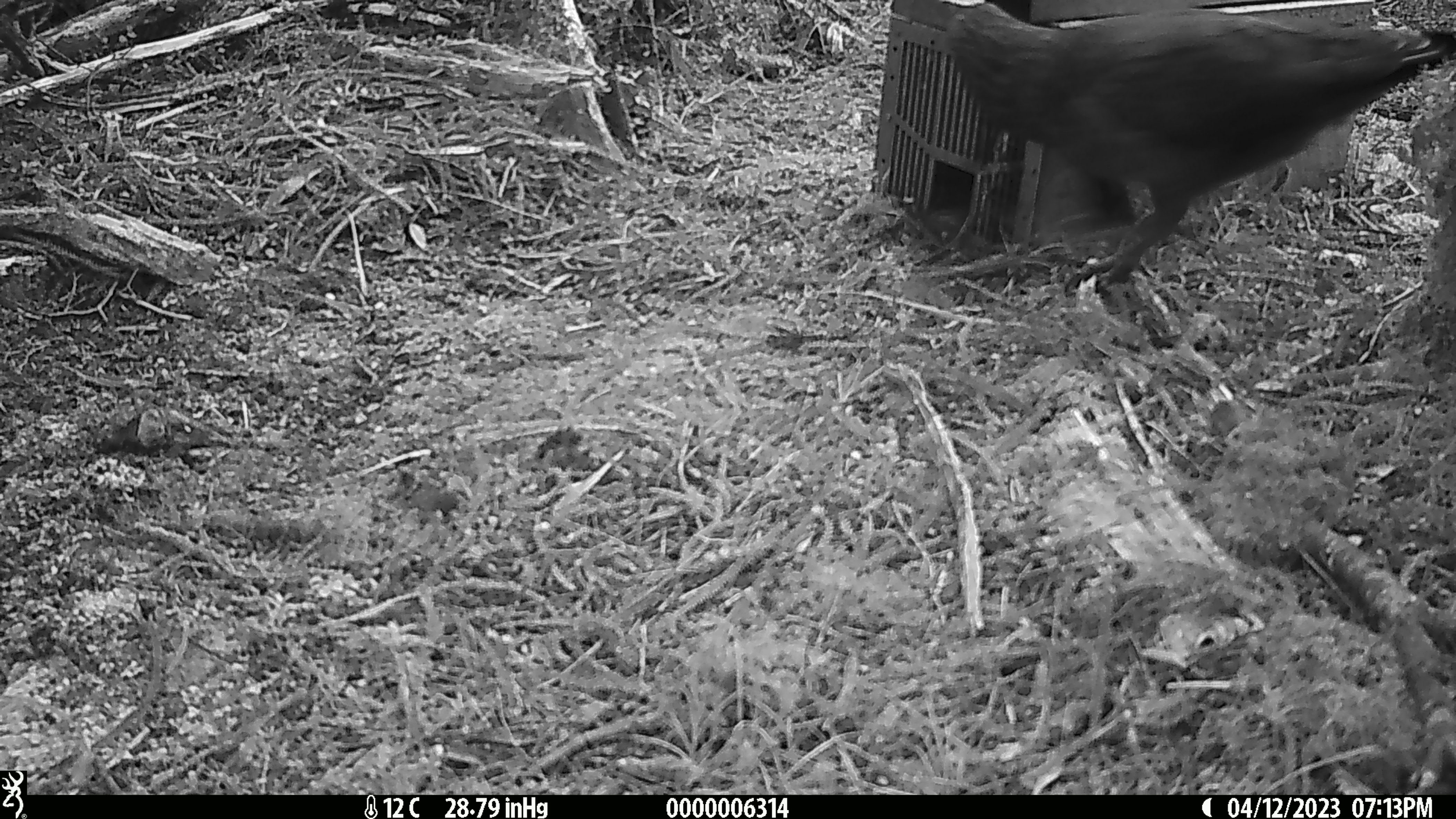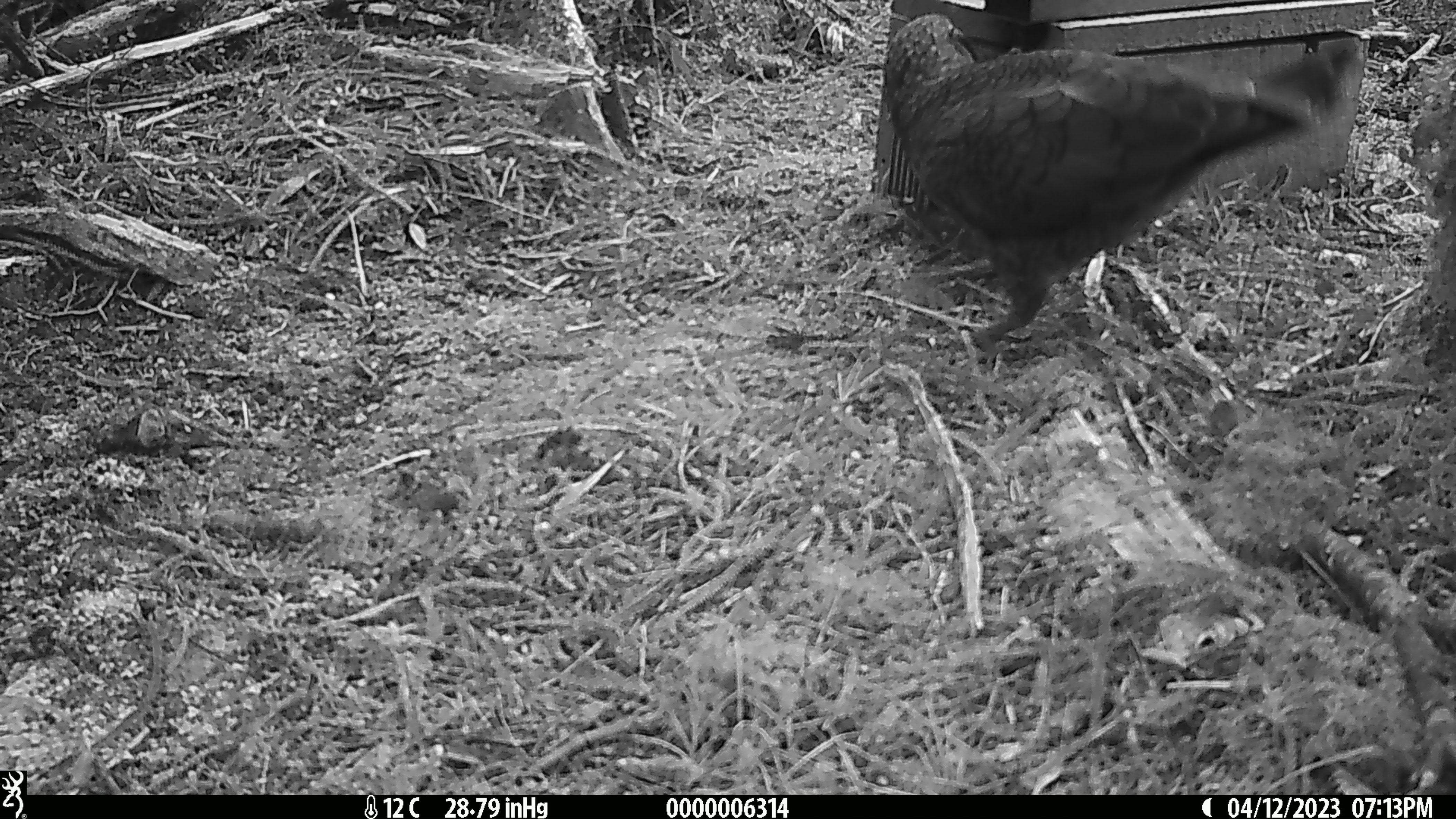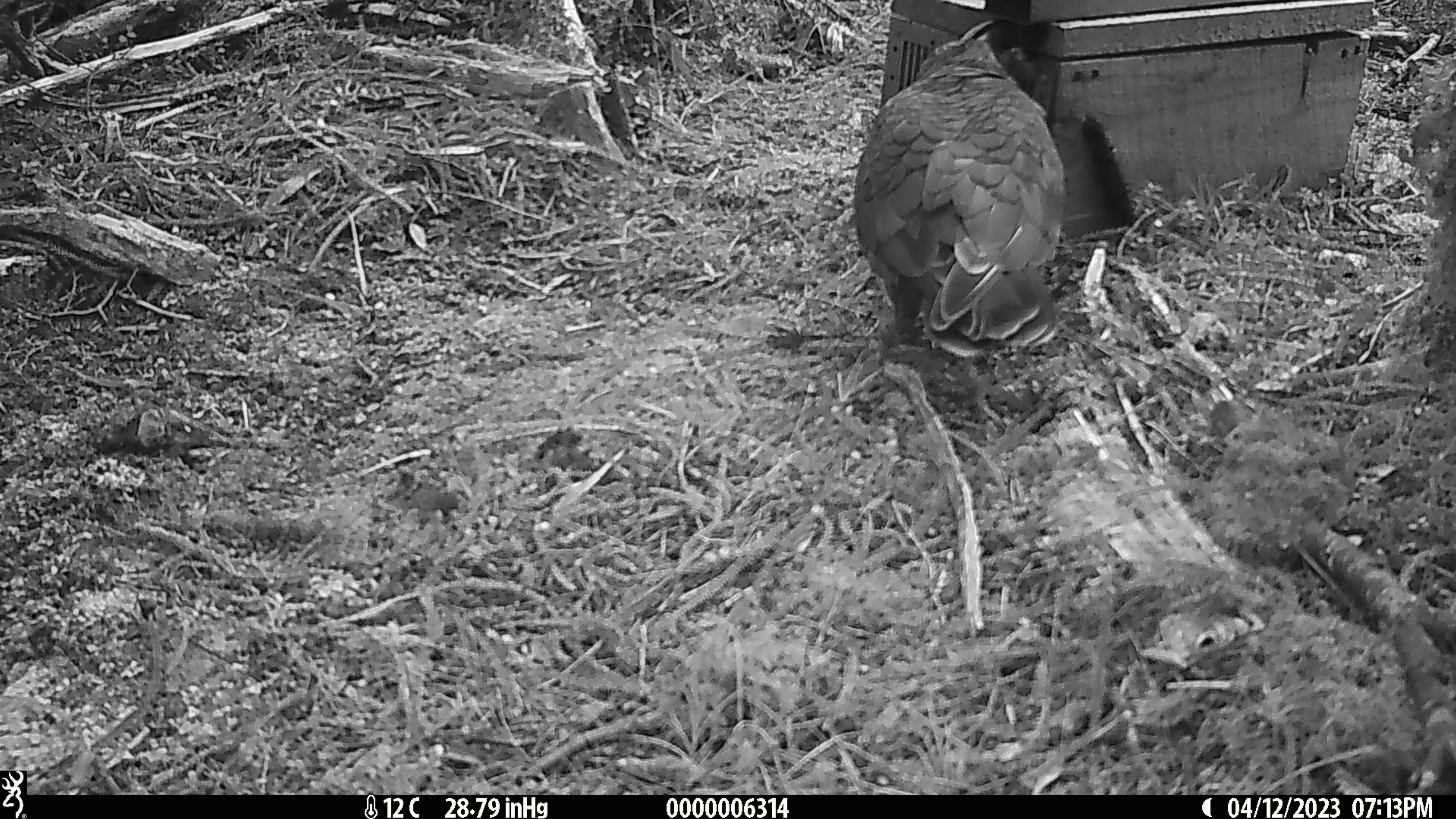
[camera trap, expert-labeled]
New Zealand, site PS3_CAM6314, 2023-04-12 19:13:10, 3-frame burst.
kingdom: Animalia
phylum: Chordata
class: Aves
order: Psittaciformes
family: Strigopidae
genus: Nestor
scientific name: Nestor notabilis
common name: kea